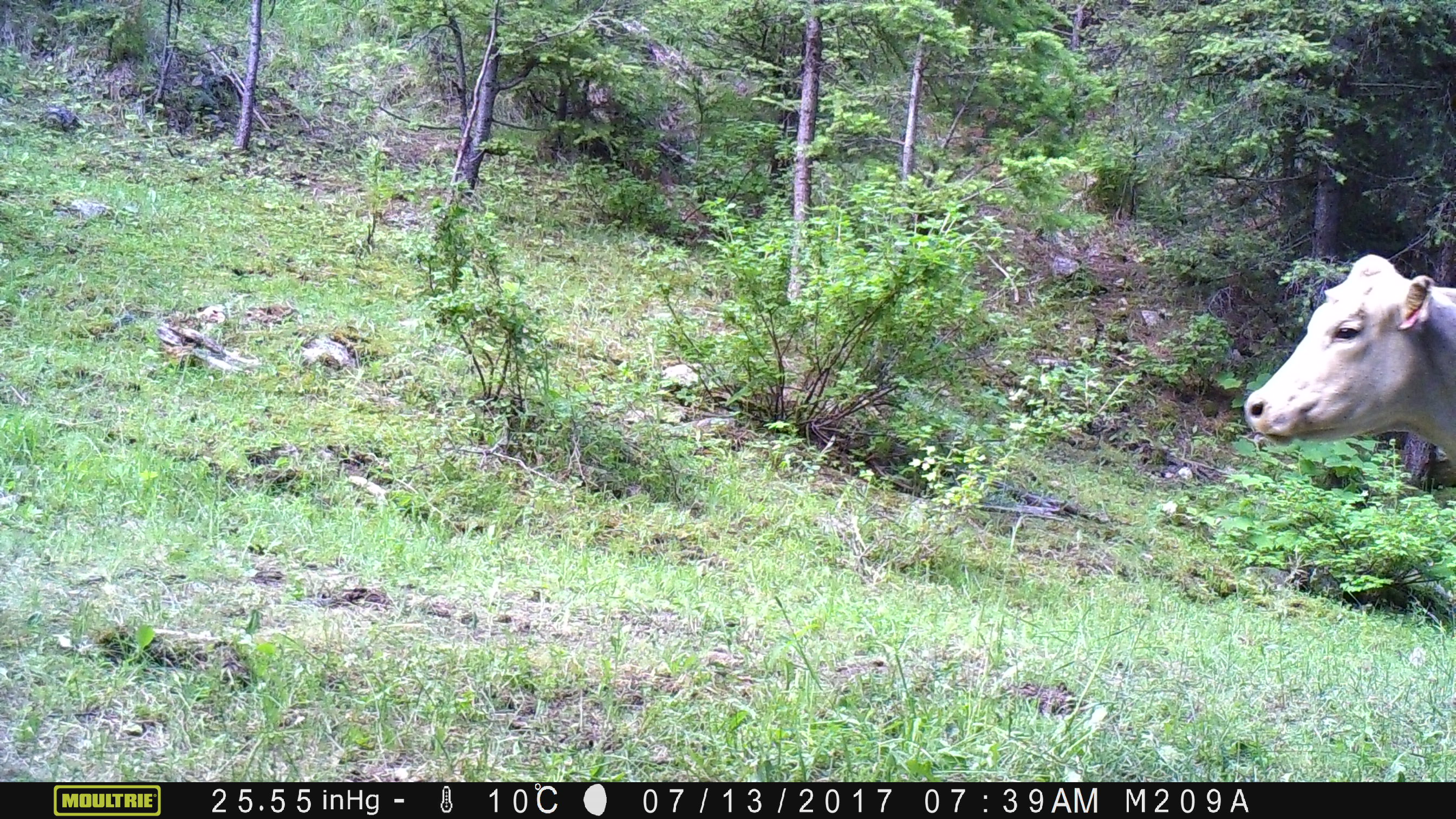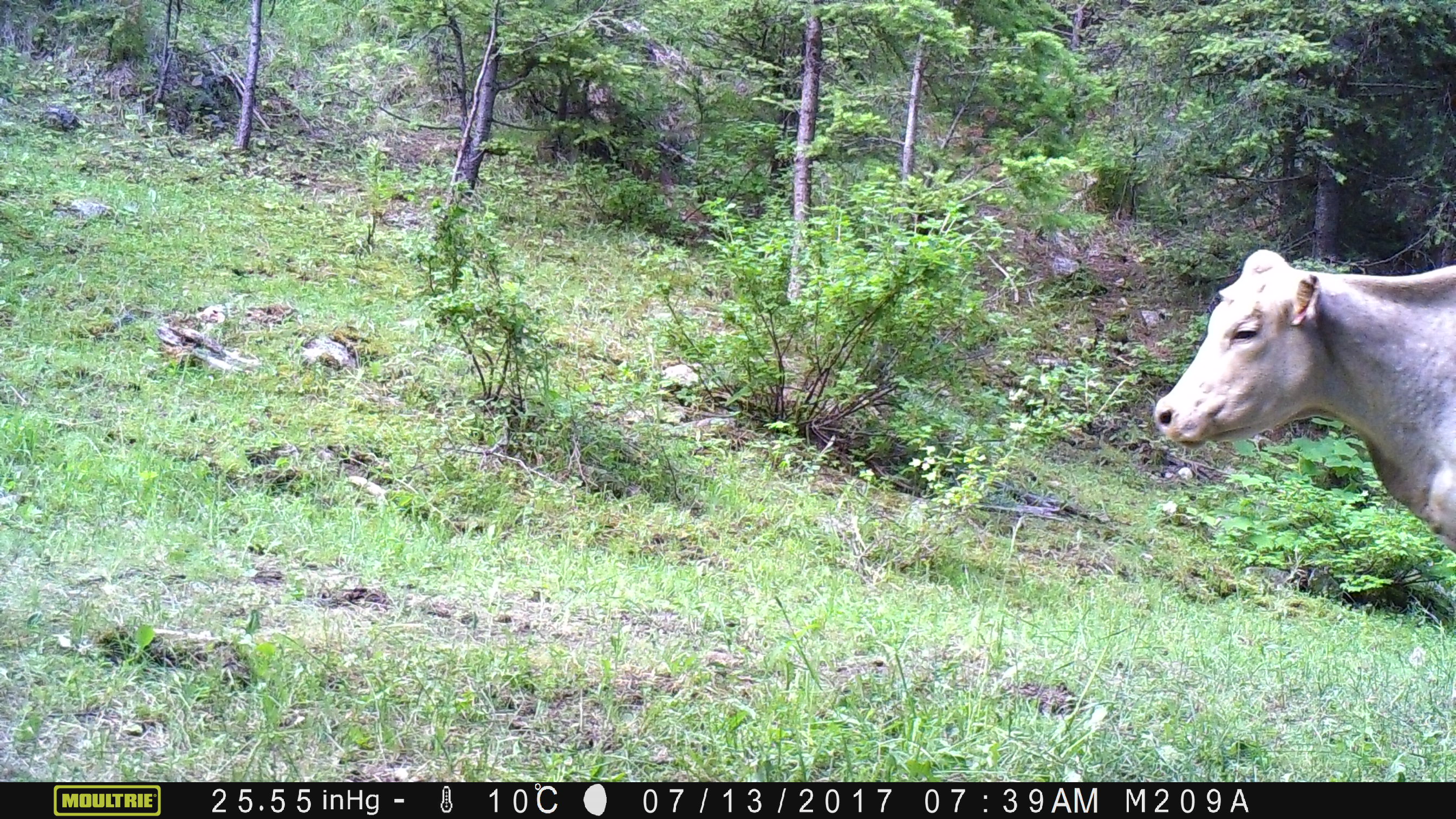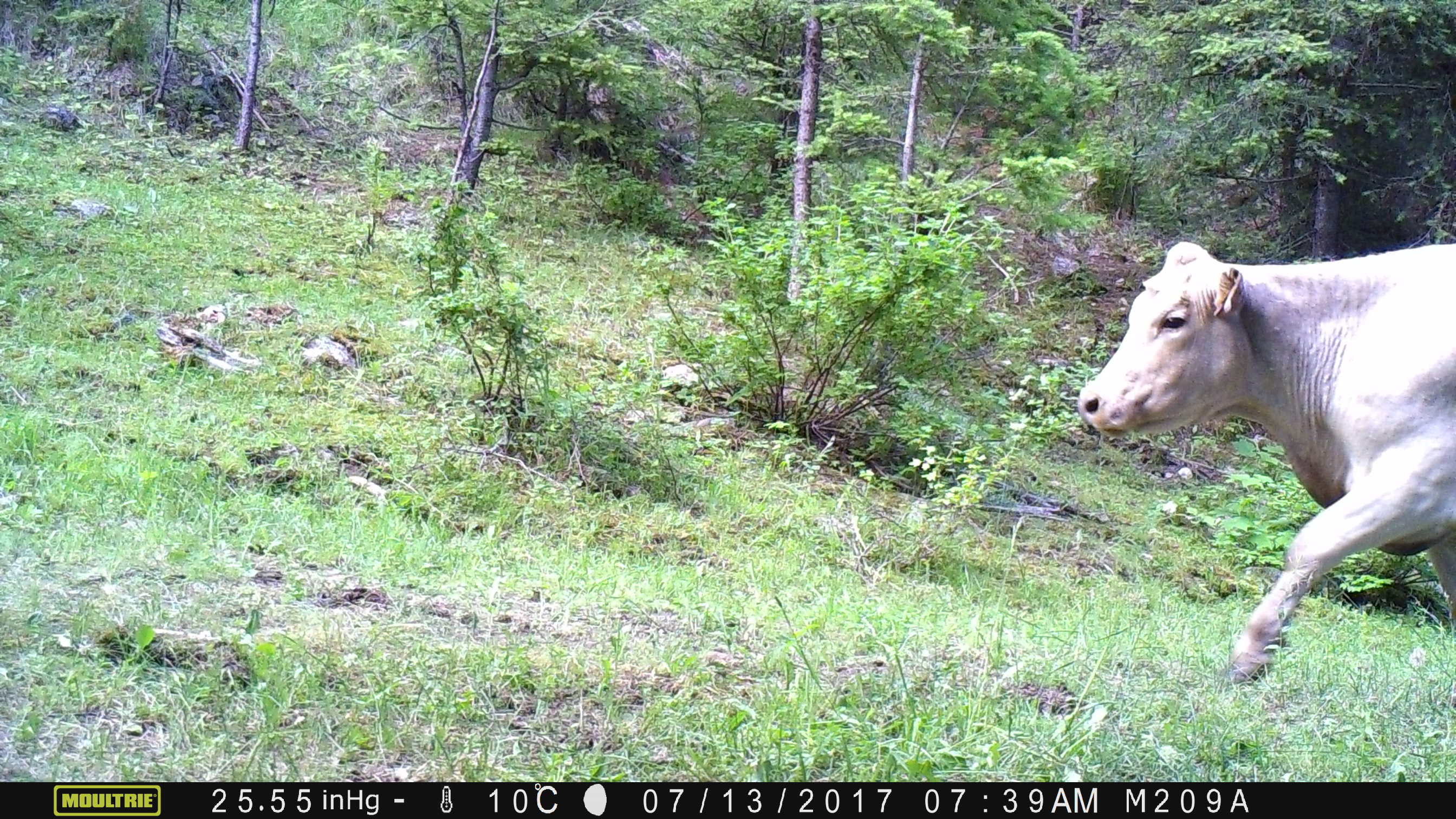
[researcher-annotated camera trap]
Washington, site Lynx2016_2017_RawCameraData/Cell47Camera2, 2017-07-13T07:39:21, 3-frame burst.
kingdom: Animalia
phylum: Chordata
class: Mammalia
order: Artiodactyla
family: Bovidae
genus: Bos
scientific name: Bos taurus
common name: domestic cattle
Domestic cattle (Bos taurus). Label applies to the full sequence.